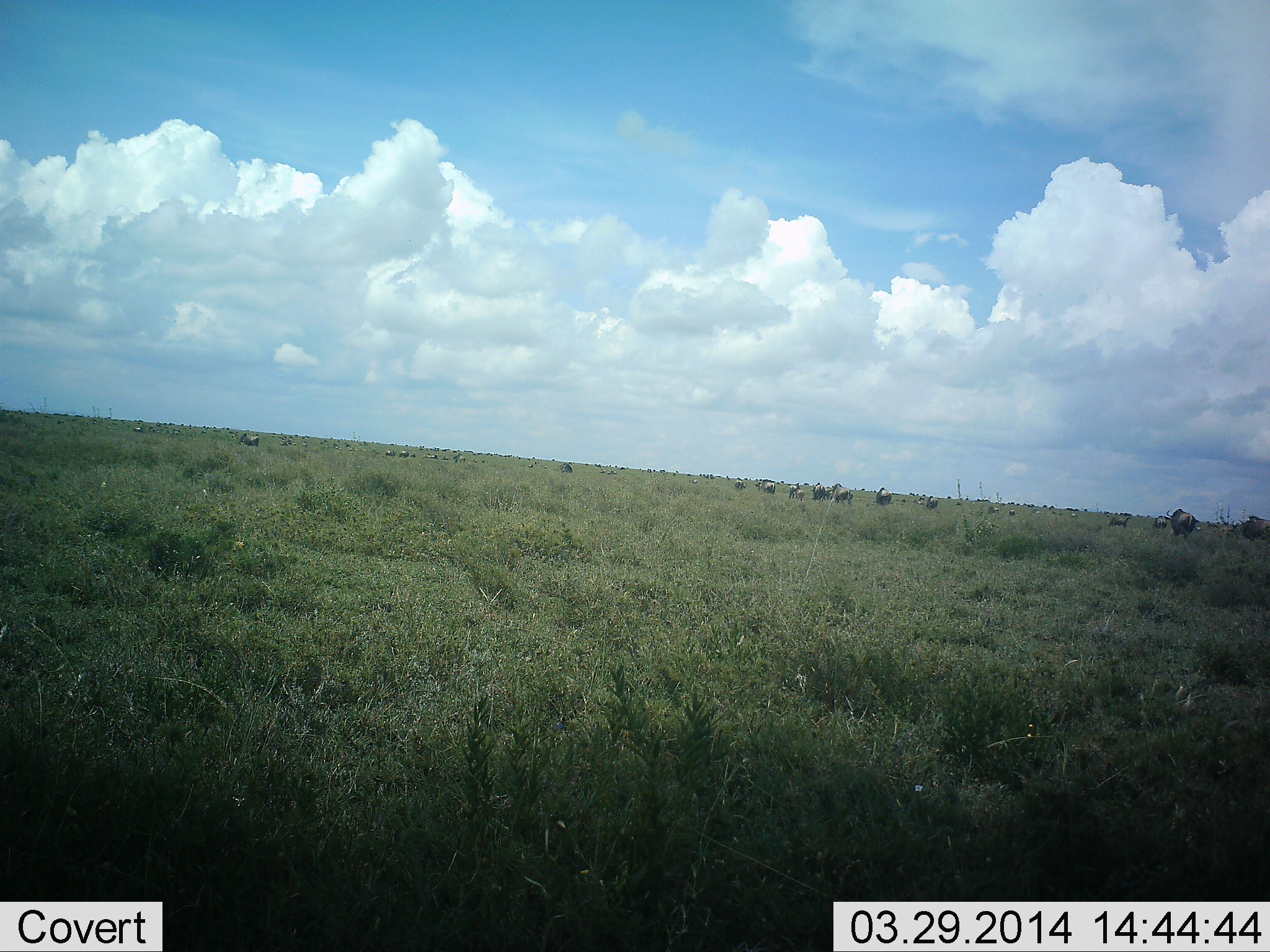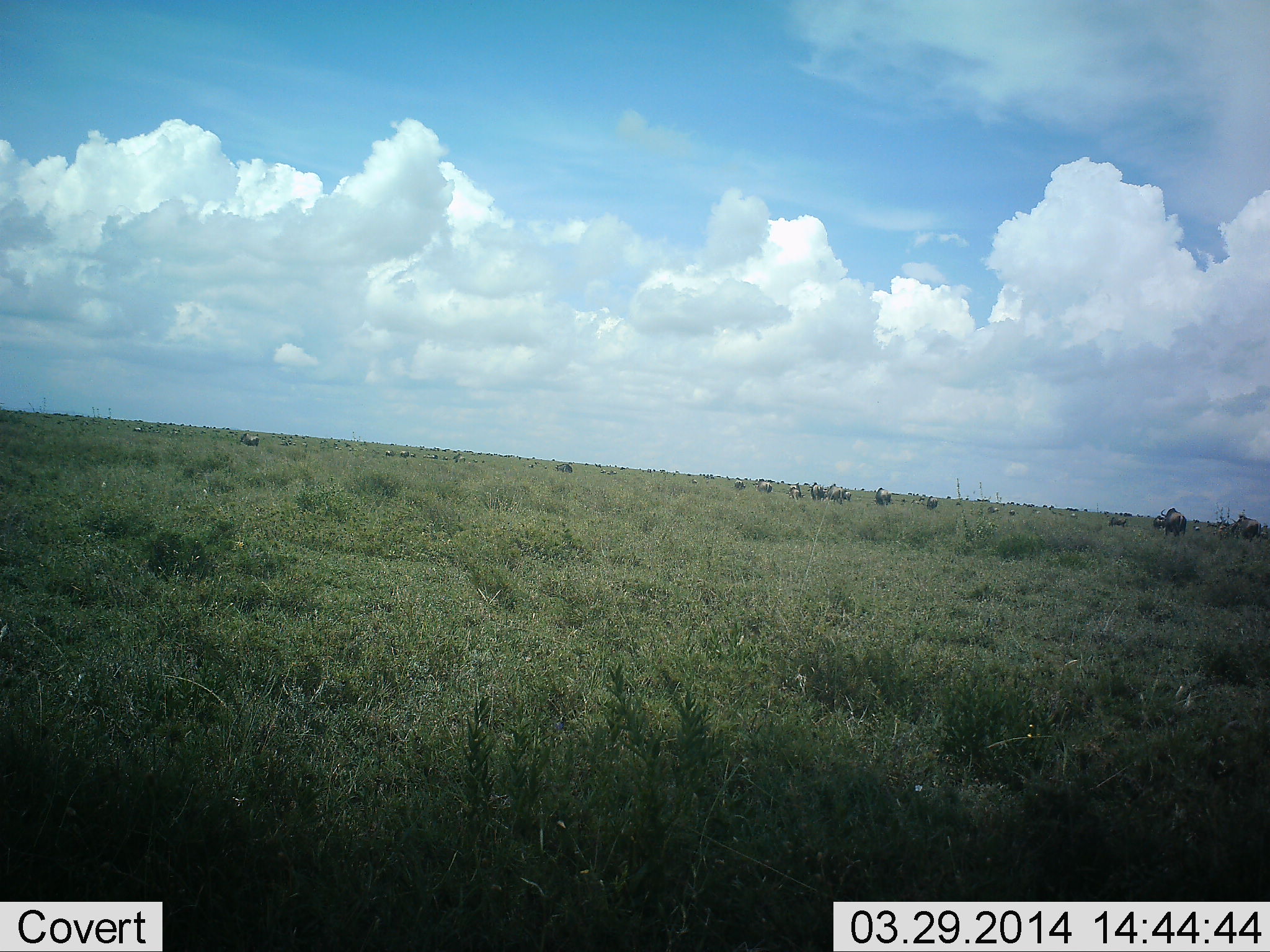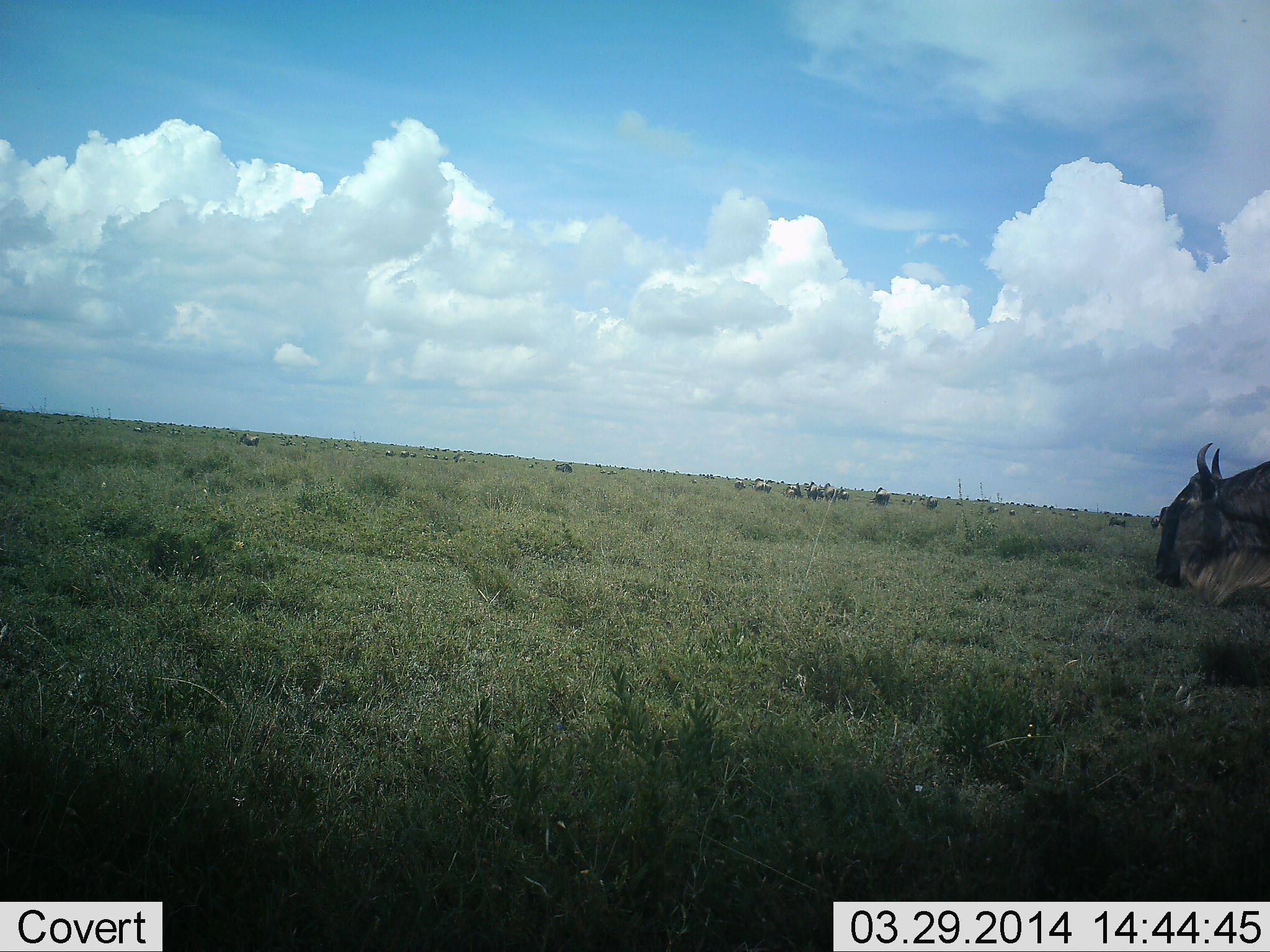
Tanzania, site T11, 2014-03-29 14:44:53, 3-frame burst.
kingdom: Animalia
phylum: Chordata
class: Mammalia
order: Artiodactyla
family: Bovidae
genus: Connochaetes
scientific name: Connochaetes taurinus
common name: blue wildebeest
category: wildebeest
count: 11-50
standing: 30%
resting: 0%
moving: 80%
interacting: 0%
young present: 0%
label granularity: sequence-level